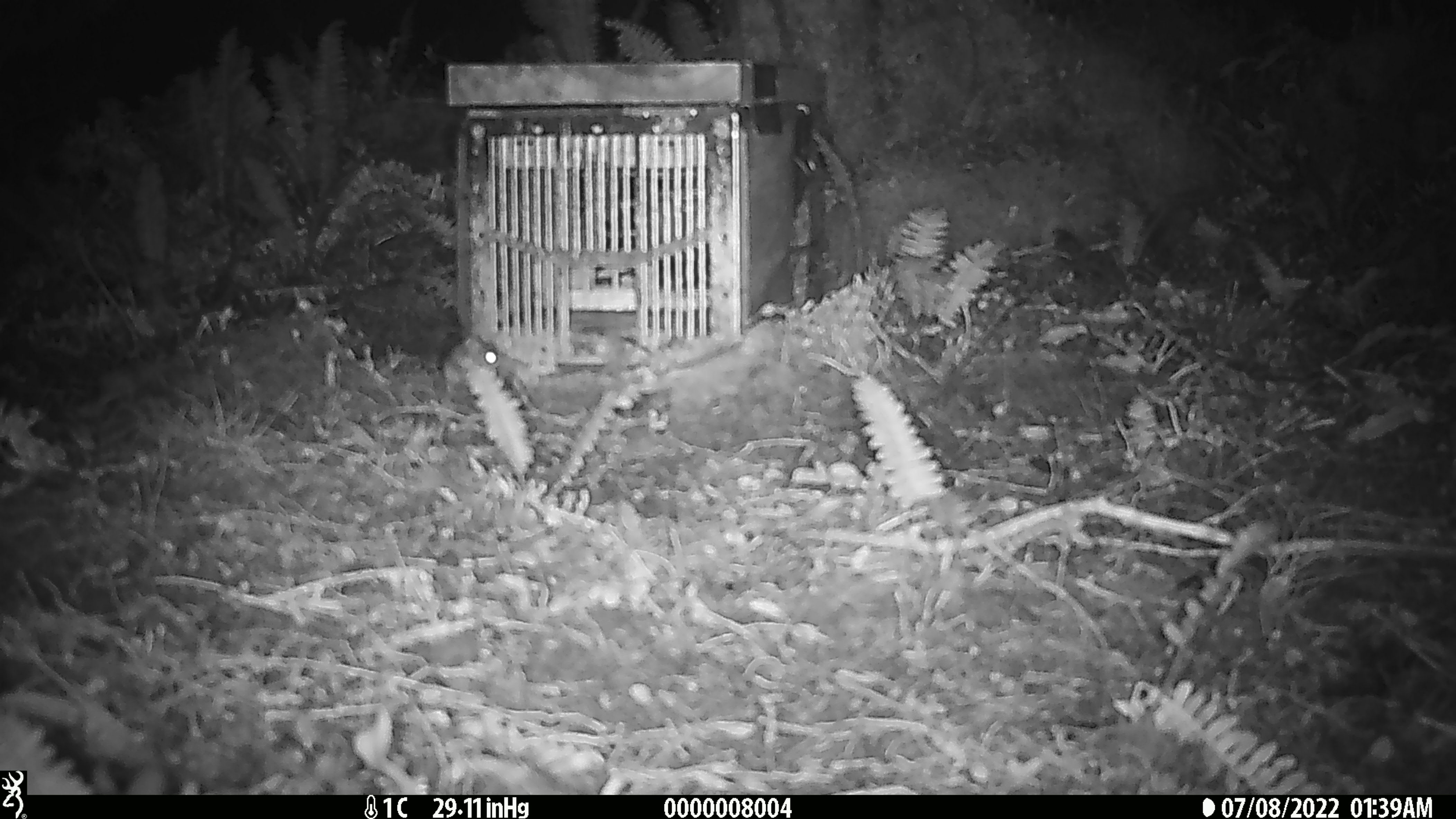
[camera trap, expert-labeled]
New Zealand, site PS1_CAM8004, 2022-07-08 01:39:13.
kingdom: Animalia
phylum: Chordata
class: Mammalia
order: Rodentia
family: Muridae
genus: Mus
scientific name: Mus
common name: mouse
Mouse (Mus).